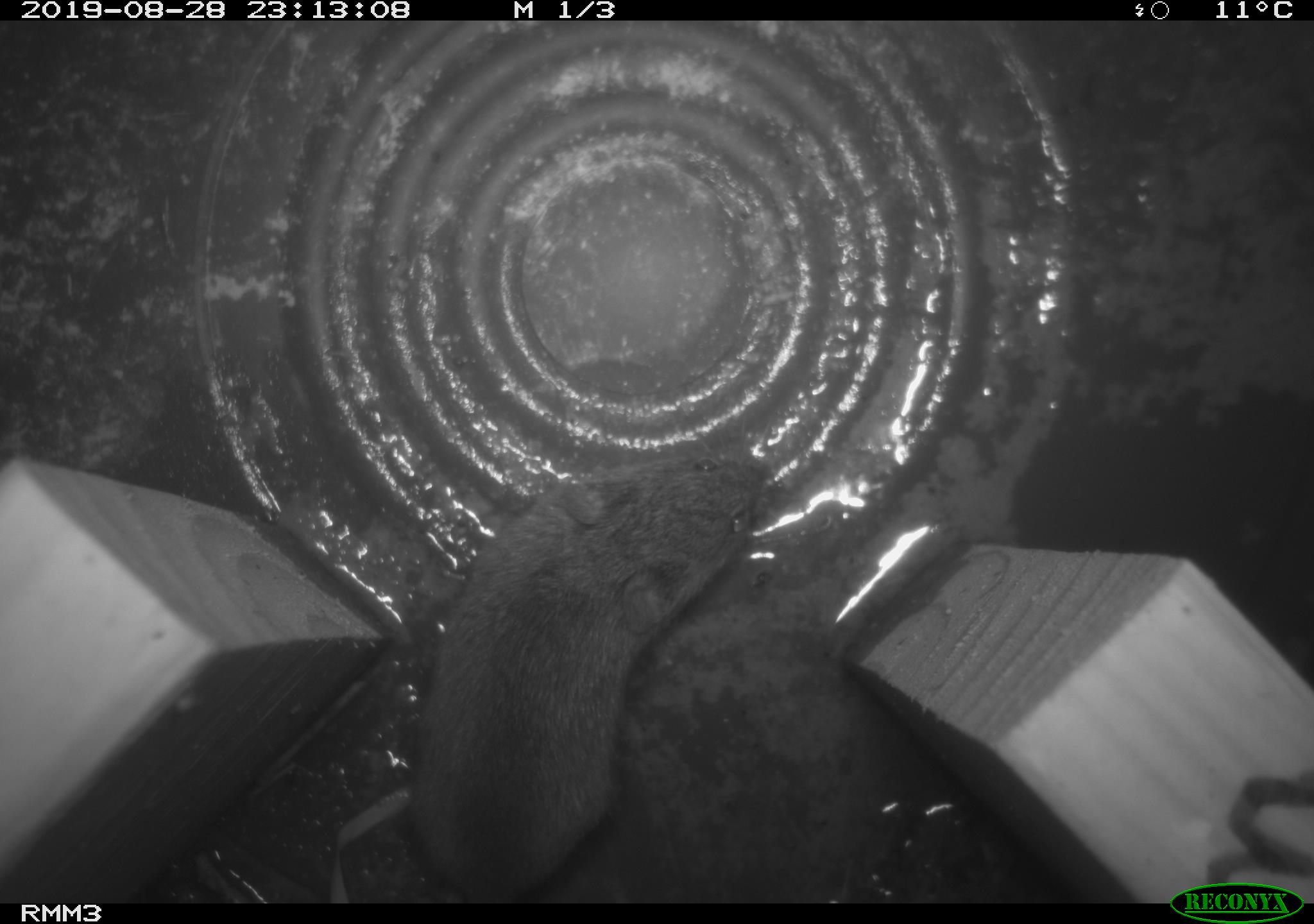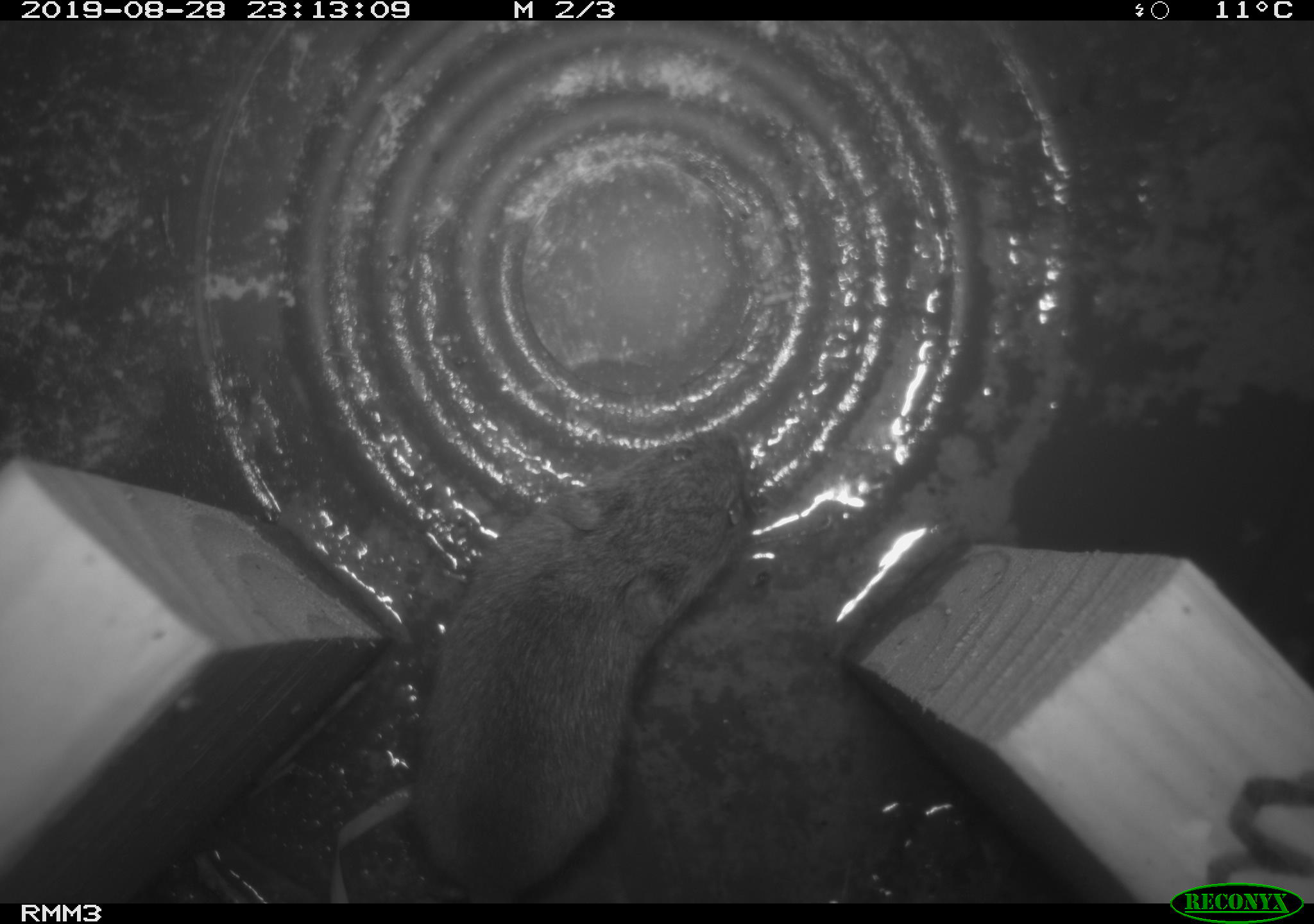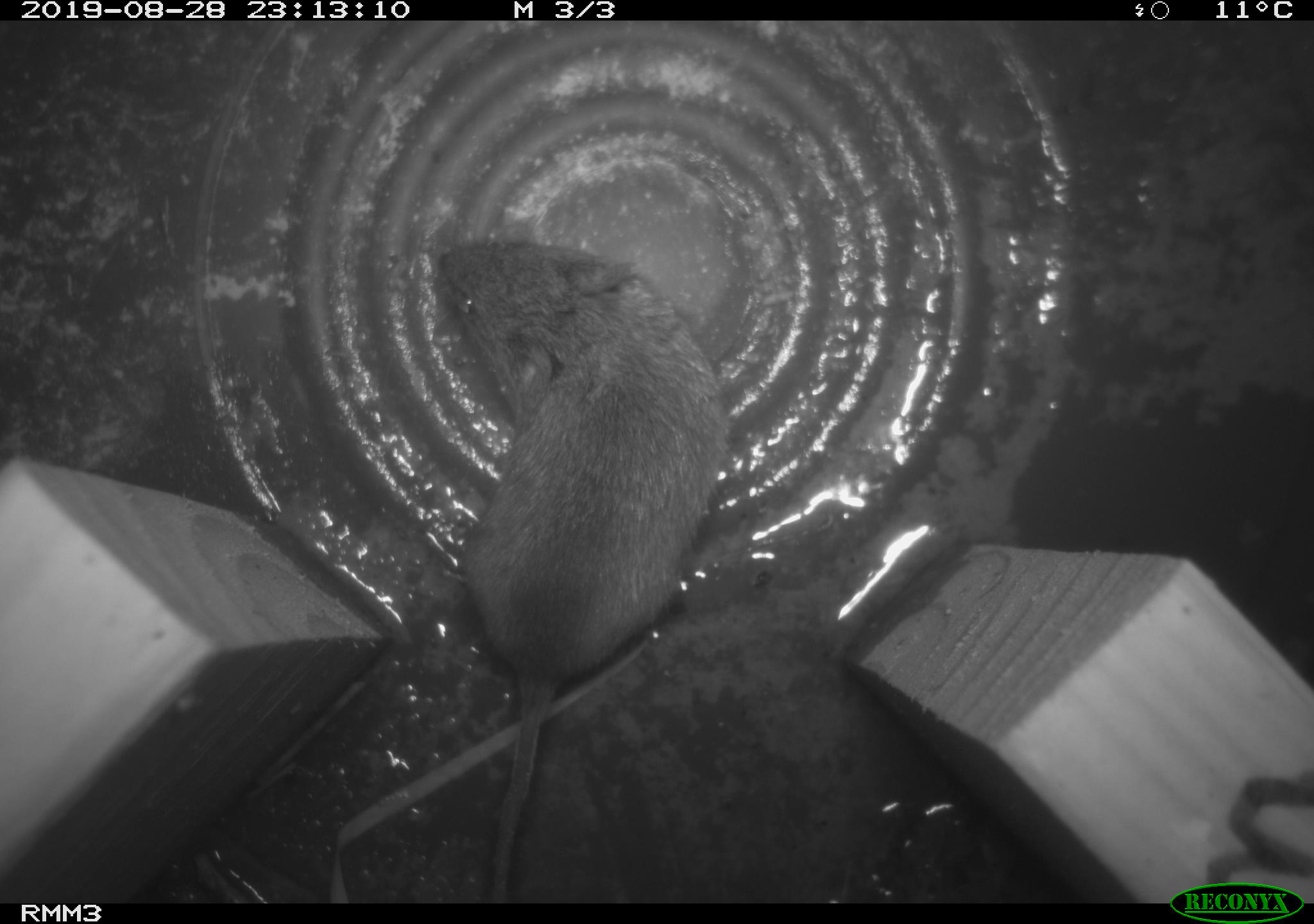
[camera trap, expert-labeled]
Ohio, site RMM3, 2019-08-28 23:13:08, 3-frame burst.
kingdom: Animalia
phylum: Chordata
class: Mammalia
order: Rodentia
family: Cricetidae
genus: Microtus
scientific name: Microtus pennsylvanicus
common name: meadow vole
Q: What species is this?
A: Meadow vole (Microtus pennsylvanicus).